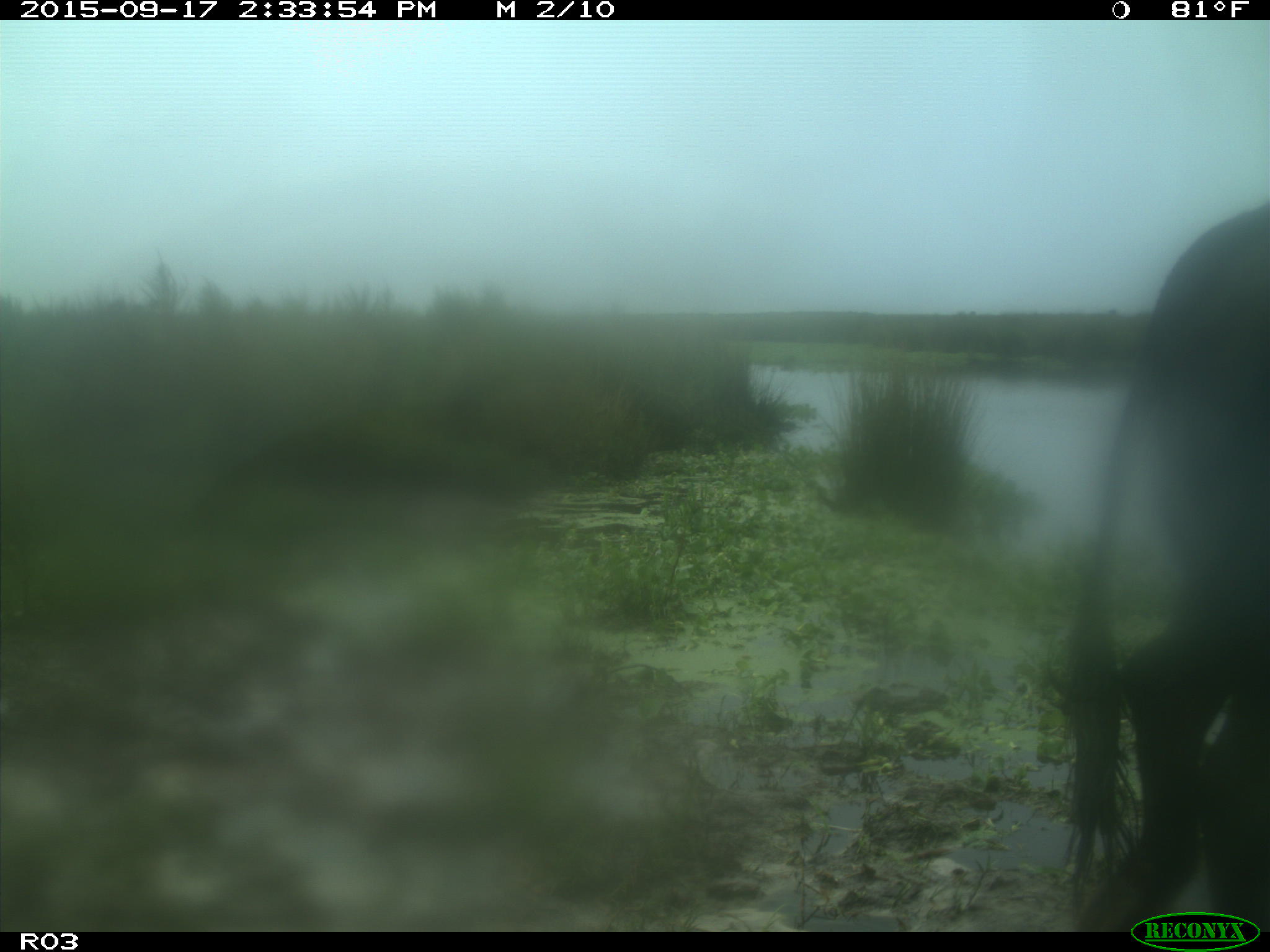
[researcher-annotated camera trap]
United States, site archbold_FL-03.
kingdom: Animalia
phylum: Chordata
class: Mammalia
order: Artiodactyla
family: Bovidae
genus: Bos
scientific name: Bos taurus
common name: domestic cow